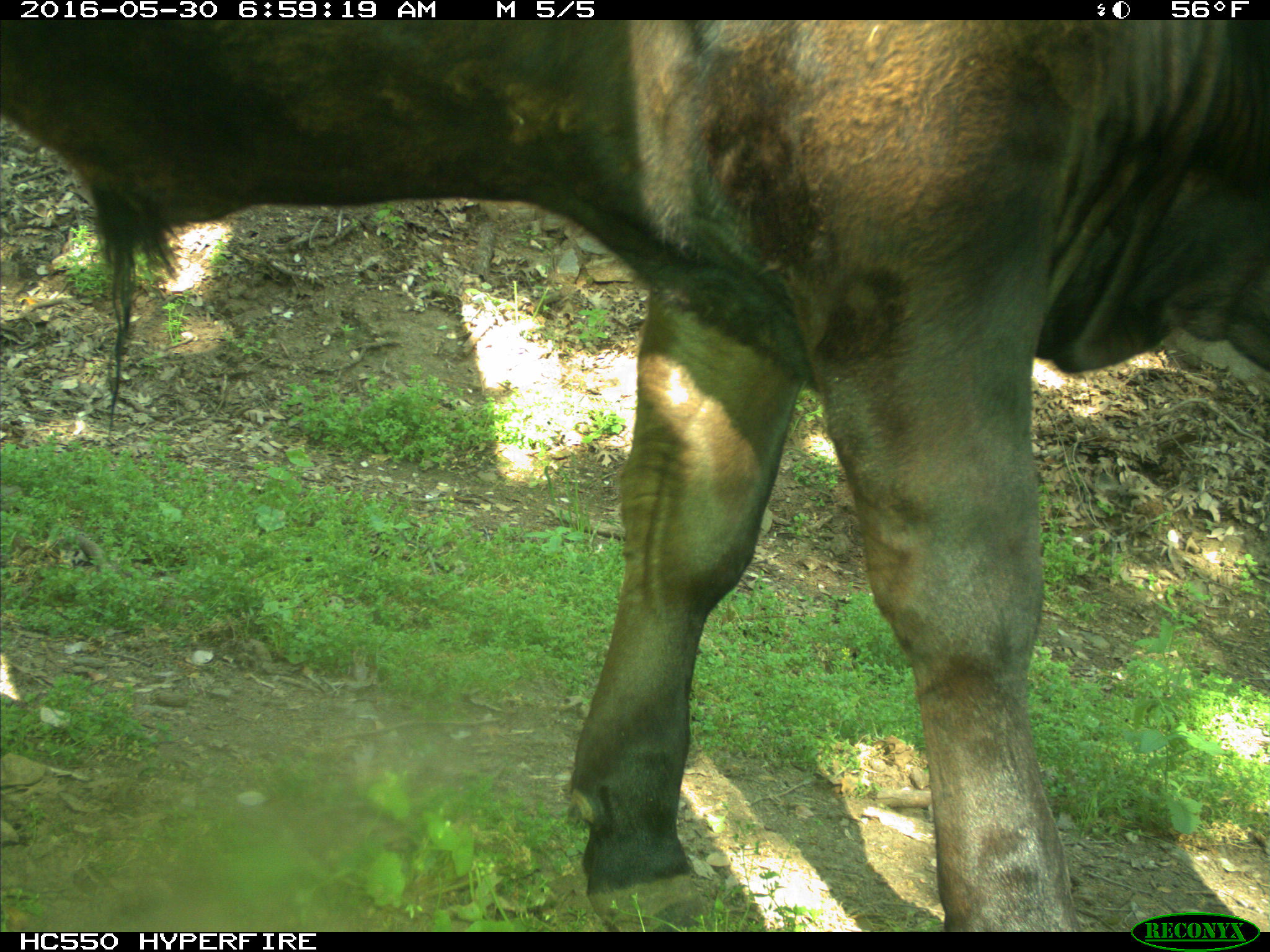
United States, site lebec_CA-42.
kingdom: Animalia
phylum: Chordata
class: Mammalia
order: Artiodactyla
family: Bovidae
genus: Bos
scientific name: Bos taurus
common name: domestic cow